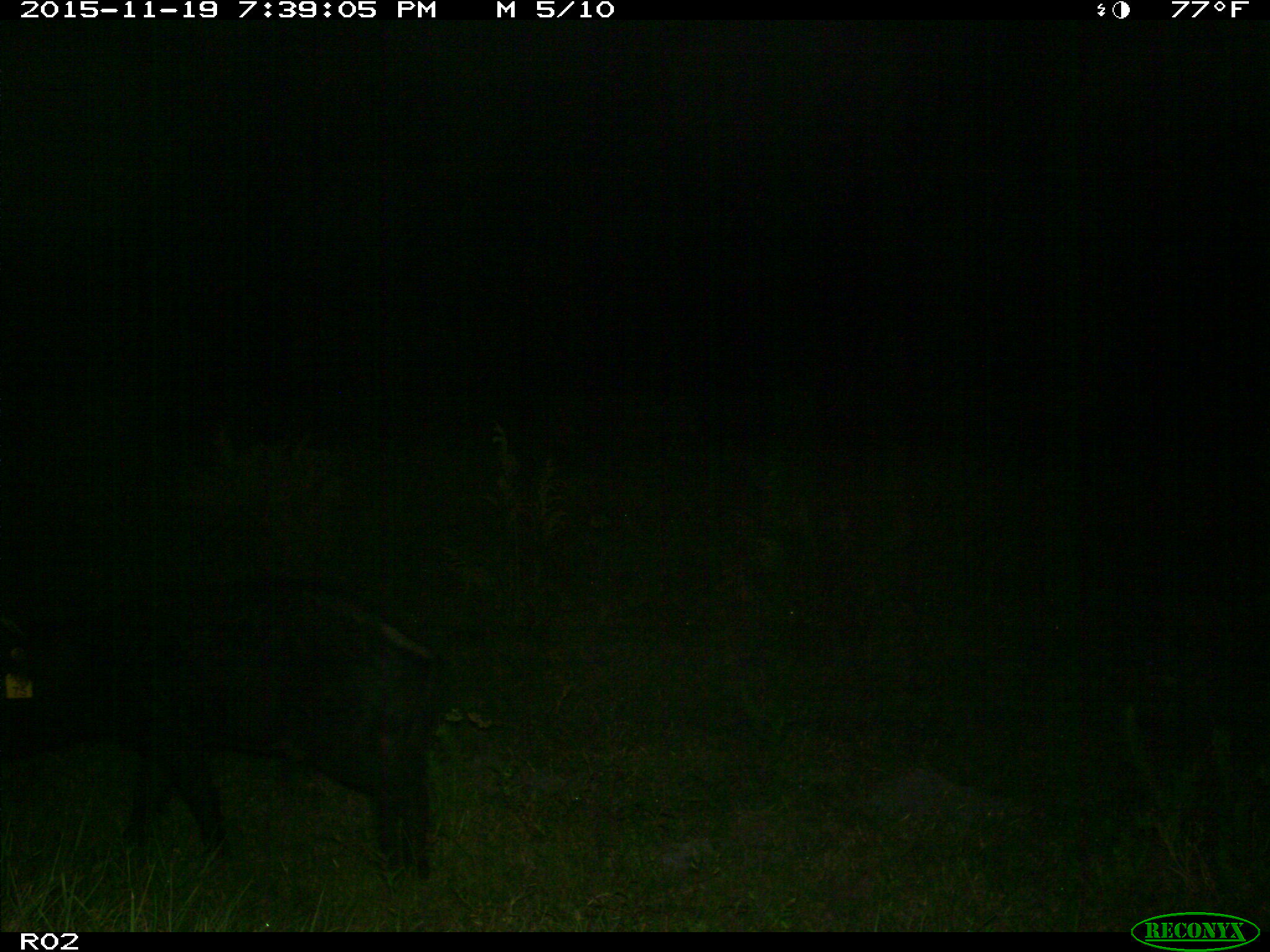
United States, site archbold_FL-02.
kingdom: Animalia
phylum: Chordata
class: Mammalia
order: Artiodactyla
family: Suidae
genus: Sus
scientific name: Sus scrofa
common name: wild boar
Sus scrofa (wild boar).